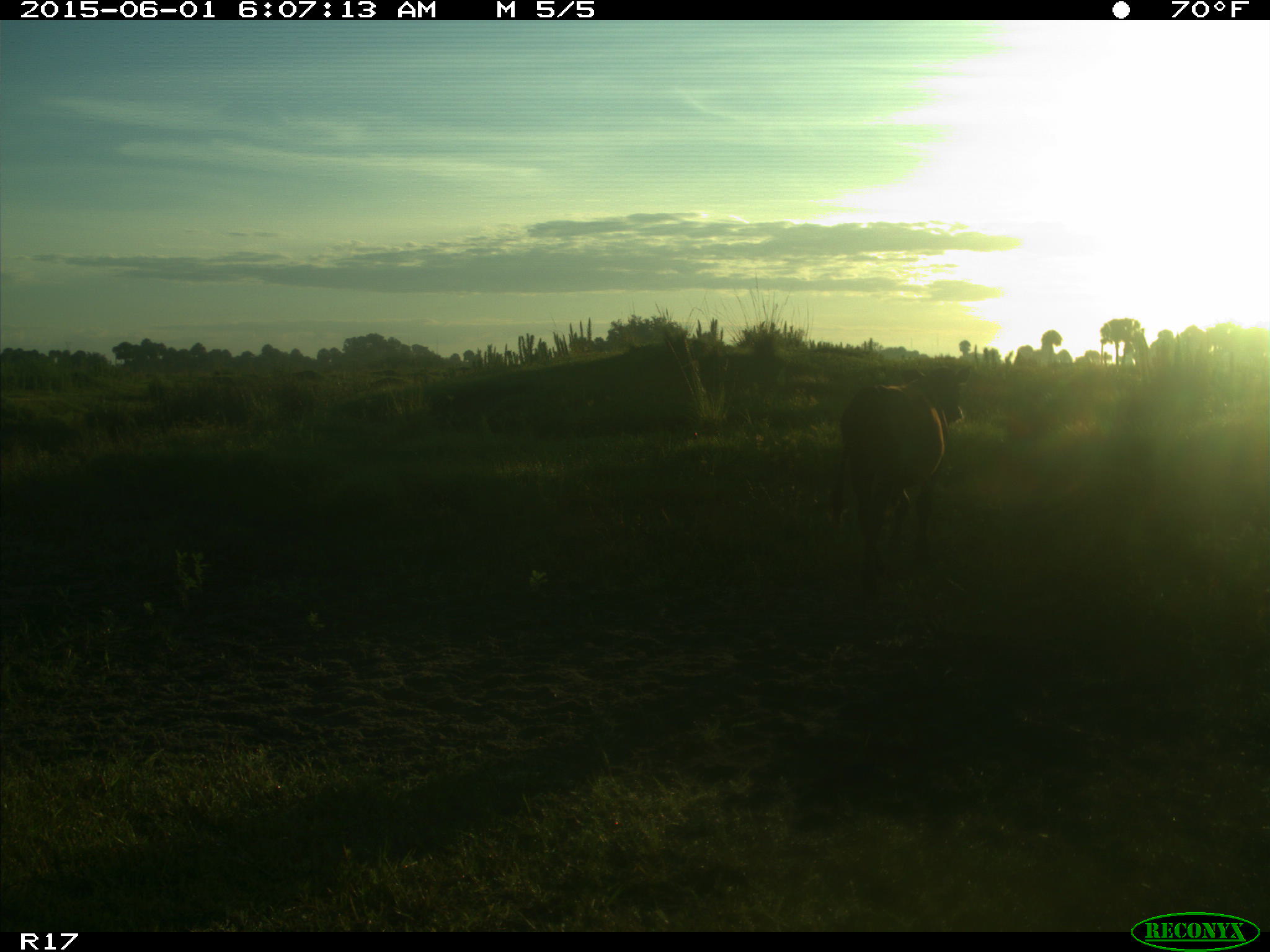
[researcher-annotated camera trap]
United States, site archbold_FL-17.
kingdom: Animalia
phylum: Chordata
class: Mammalia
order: Artiodactyla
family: Bovidae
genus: Bos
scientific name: Bos taurus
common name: domestic cow